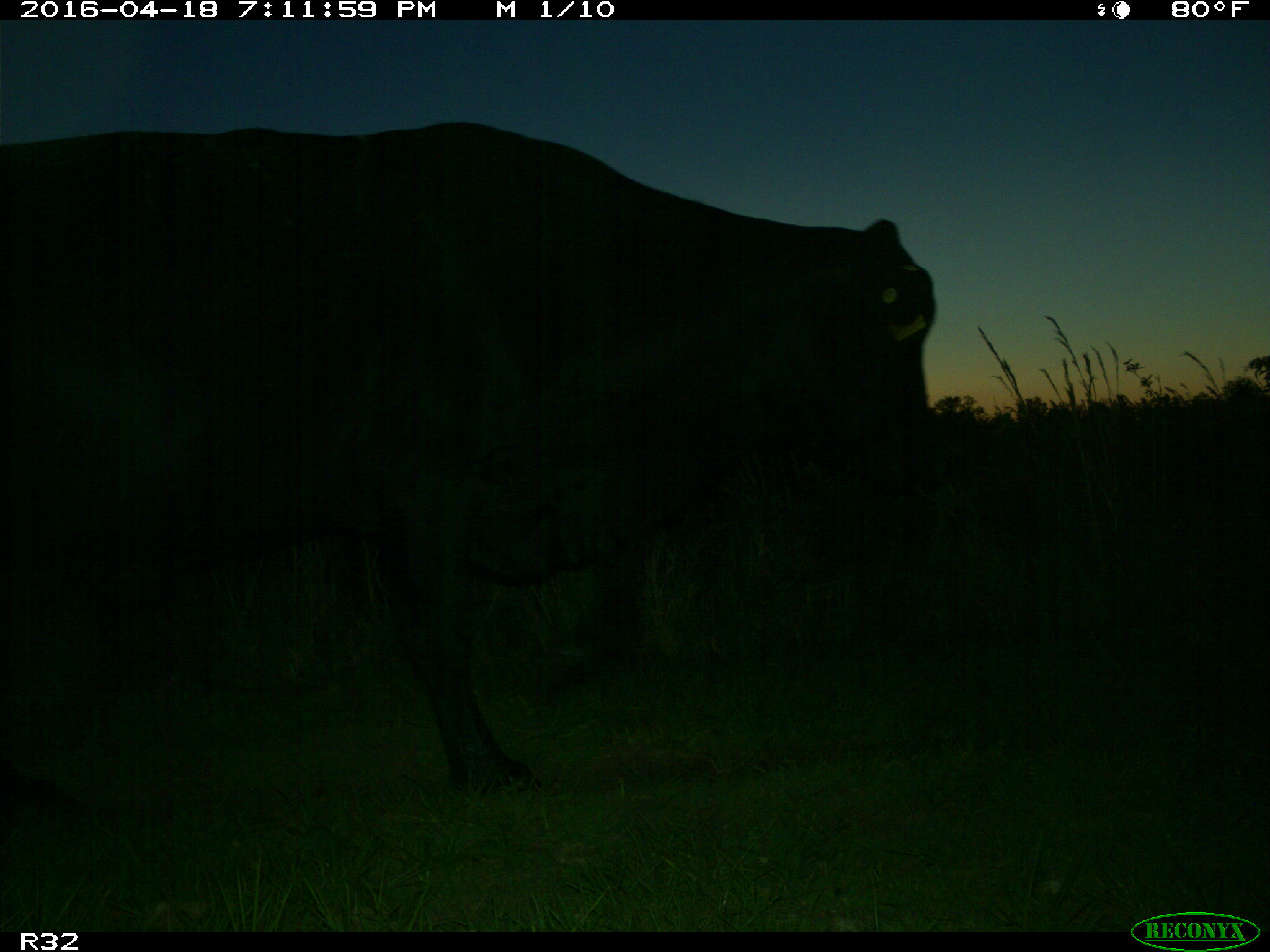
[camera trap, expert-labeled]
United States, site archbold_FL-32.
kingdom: Animalia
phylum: Chordata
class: Mammalia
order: Artiodactyla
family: Bovidae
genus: Bos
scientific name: Bos taurus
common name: domestic cow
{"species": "Bos taurus (domestic cow)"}